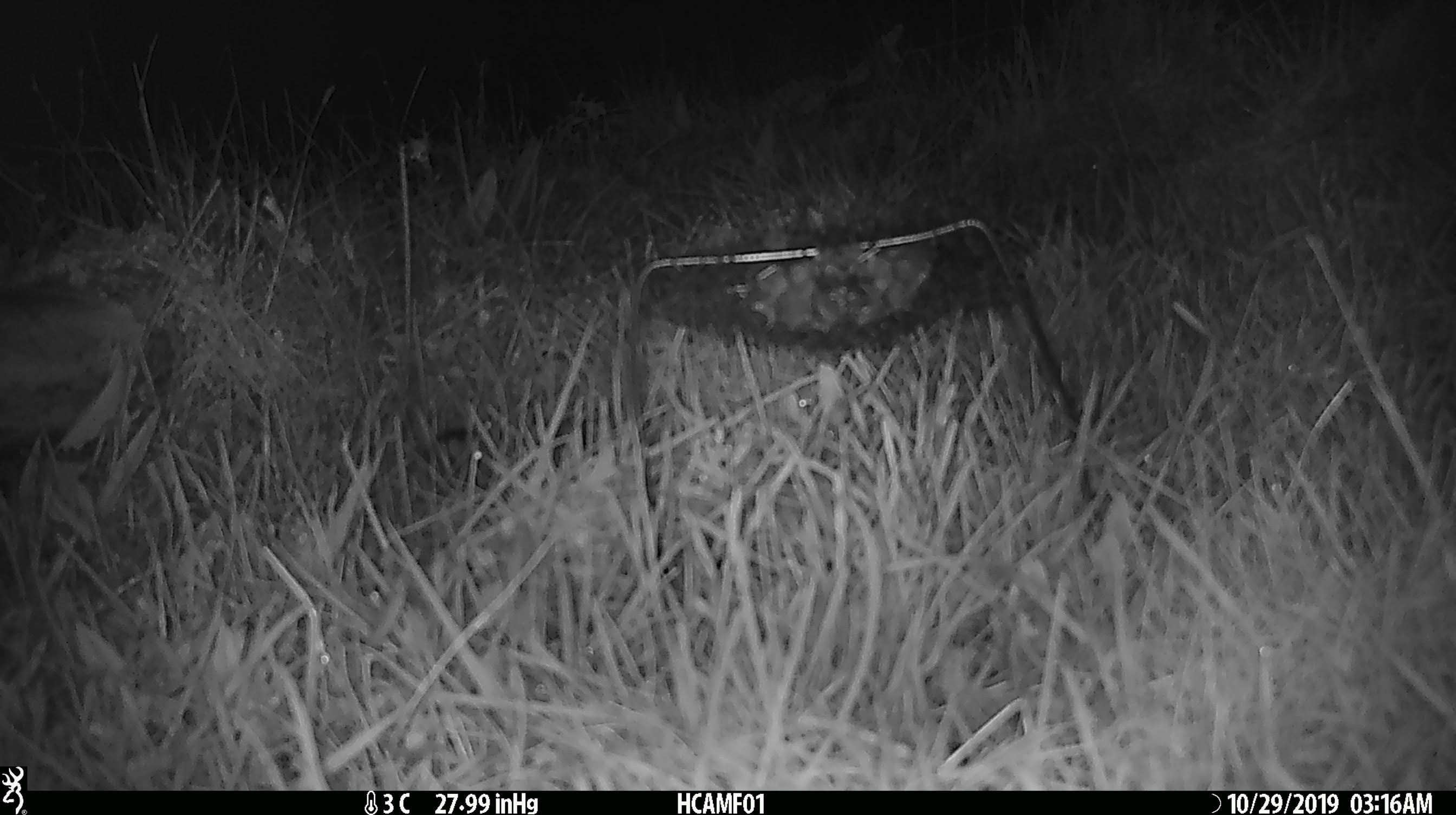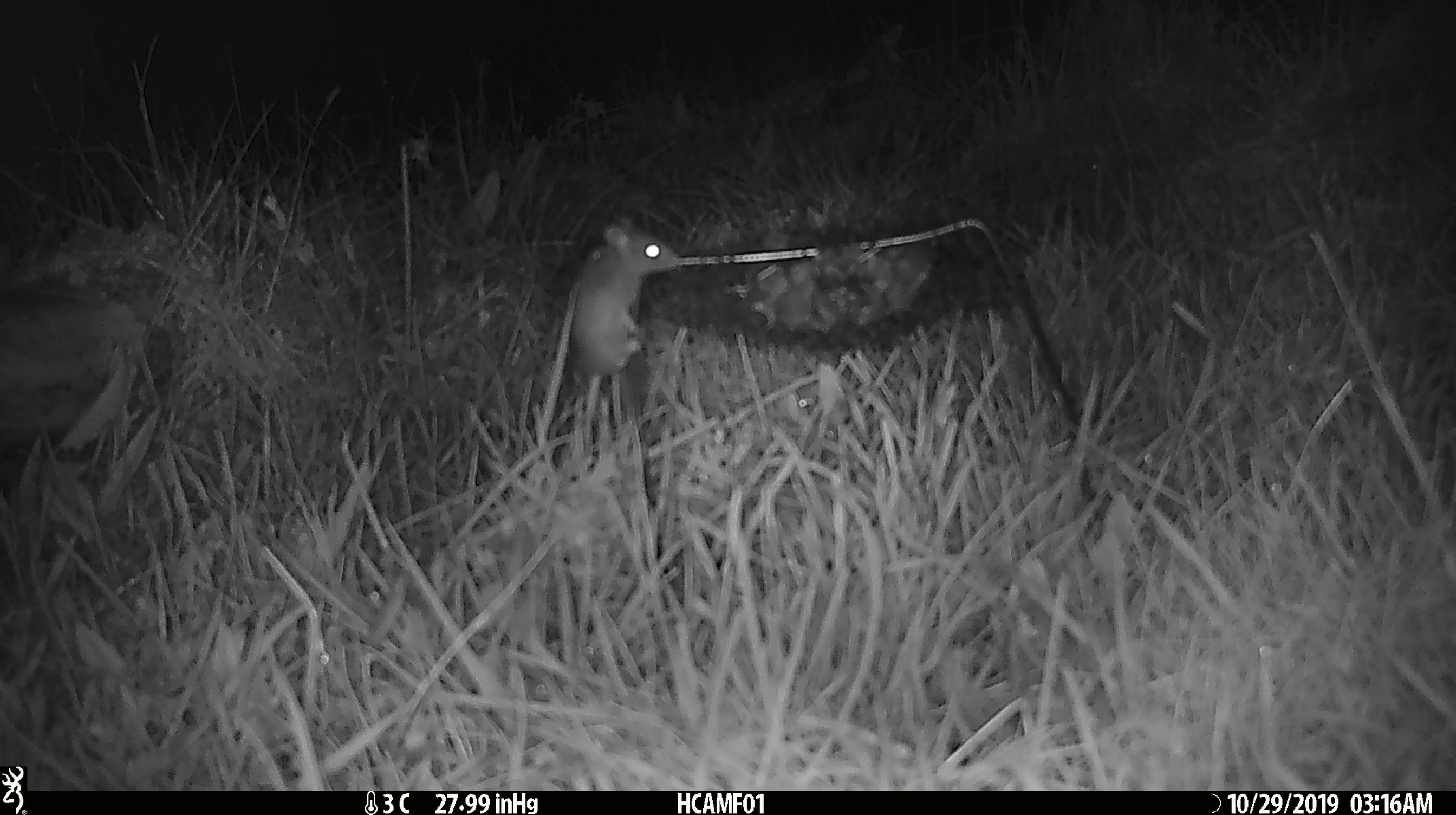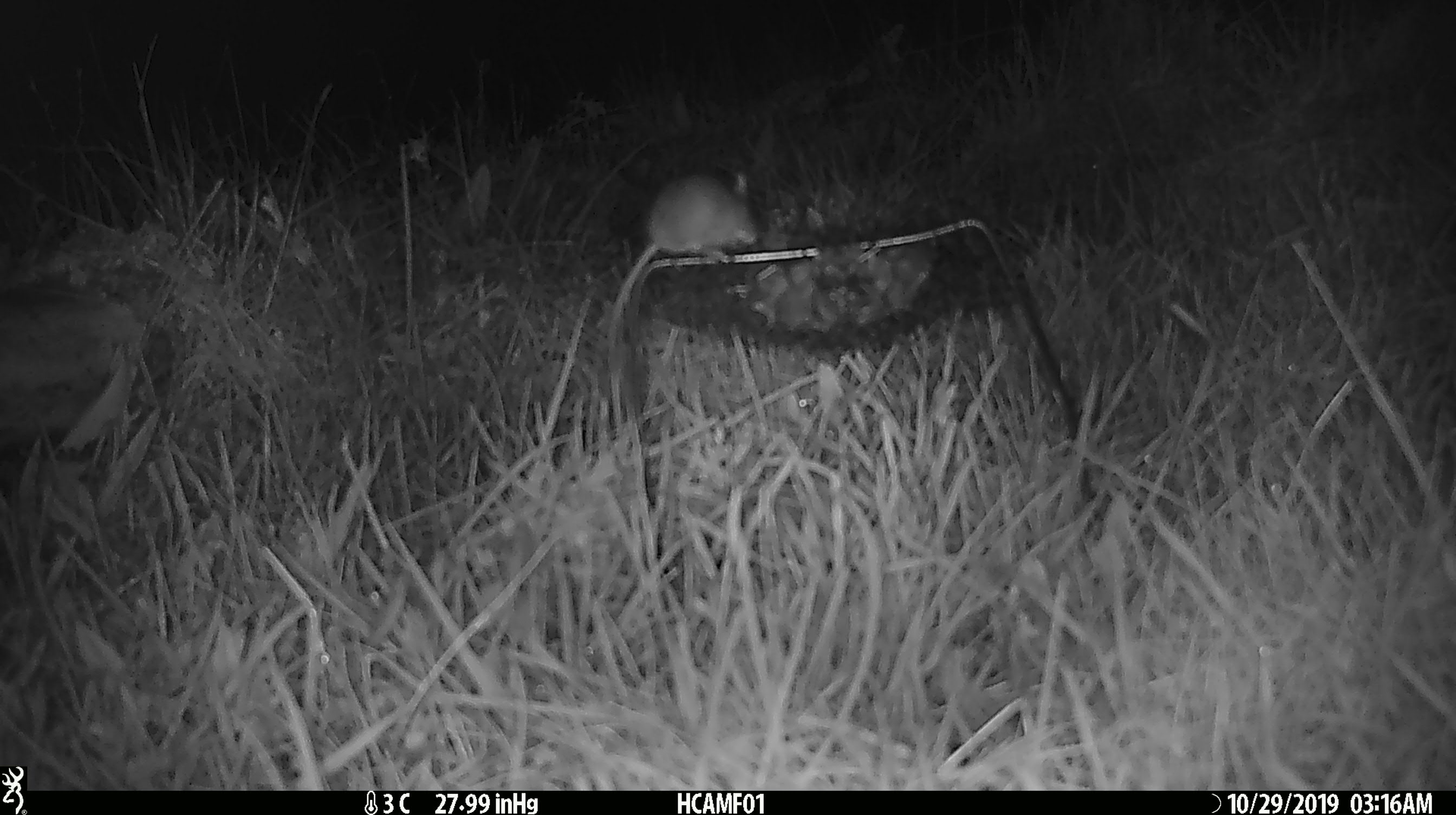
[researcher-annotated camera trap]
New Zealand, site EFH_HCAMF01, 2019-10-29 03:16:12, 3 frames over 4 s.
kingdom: Animalia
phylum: Chordata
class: Mammalia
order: Rodentia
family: Muridae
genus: Mus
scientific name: Mus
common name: mouse